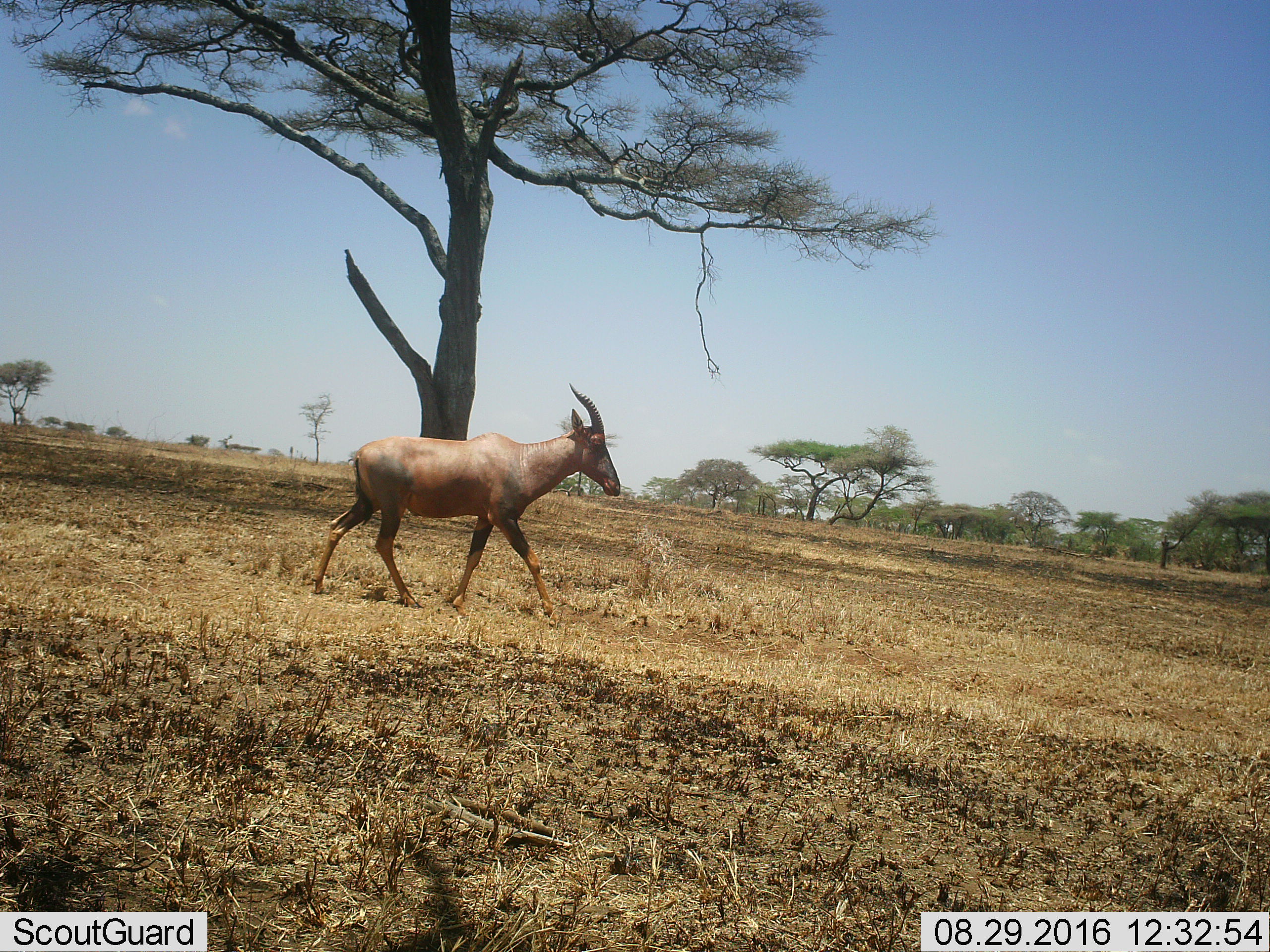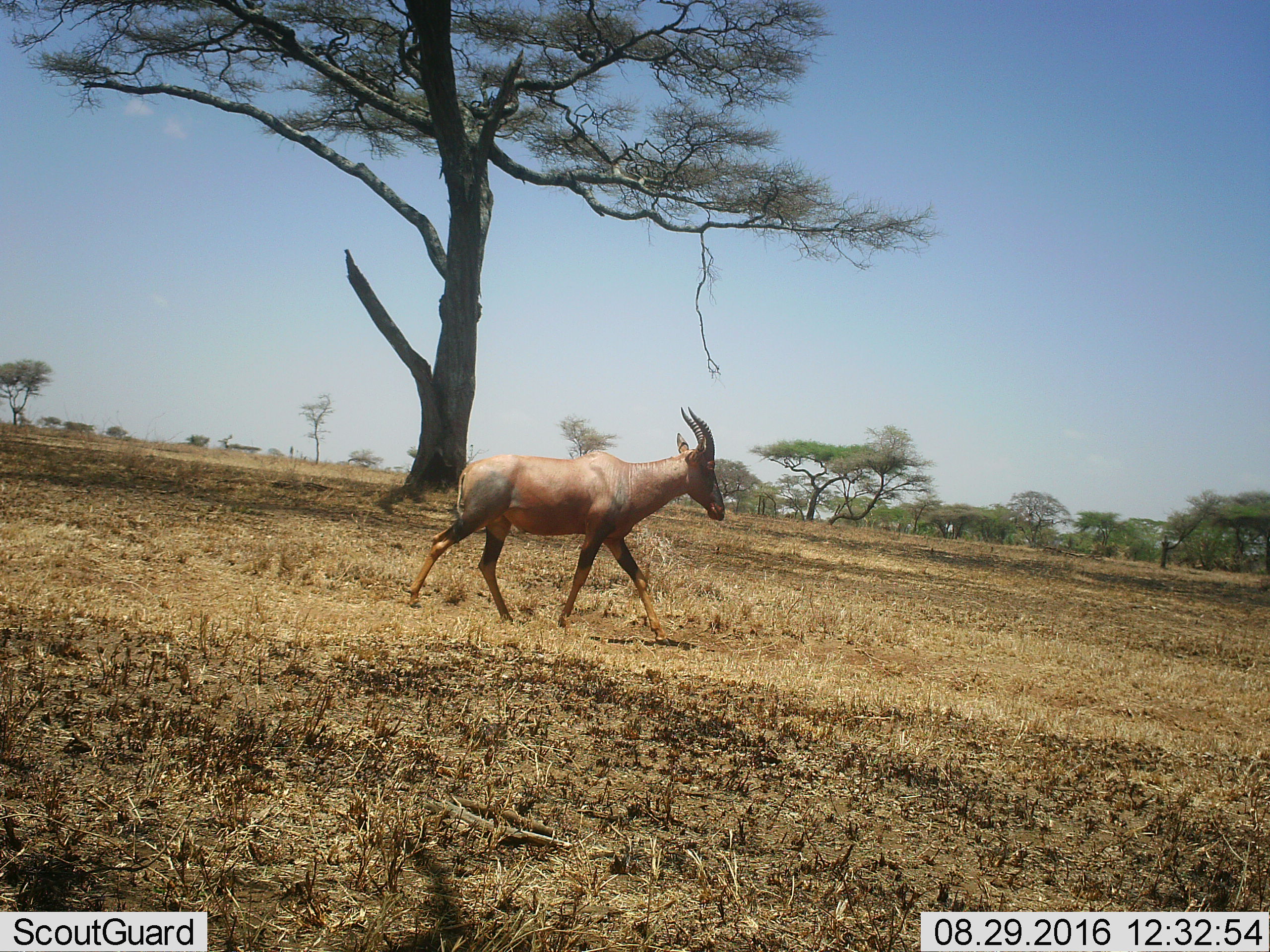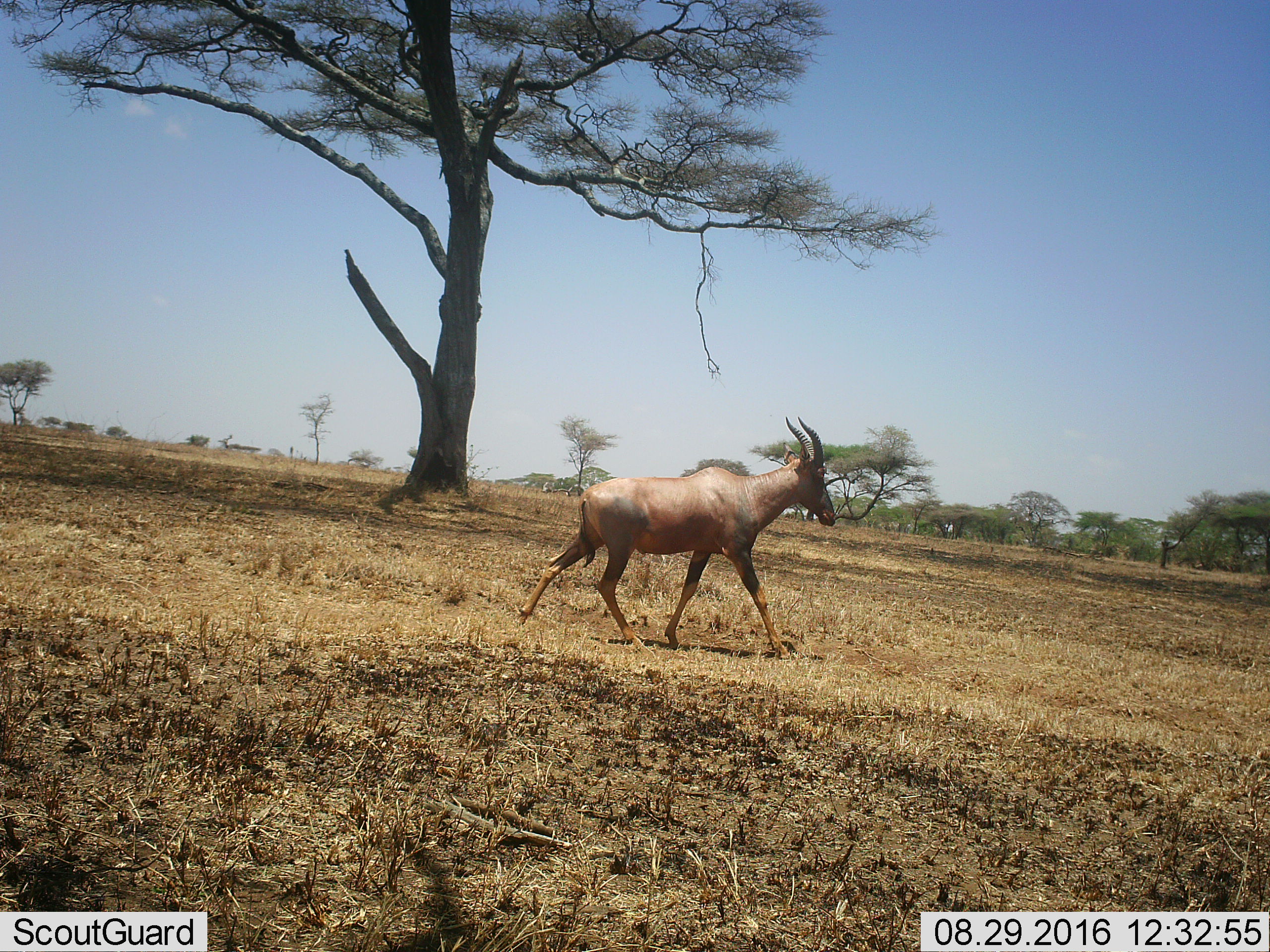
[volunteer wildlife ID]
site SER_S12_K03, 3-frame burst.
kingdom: Animalia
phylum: Chordata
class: Mammalia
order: Artiodactyla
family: Bovidae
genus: Damaliscus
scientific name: Damaliscus lunatus jimela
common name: topi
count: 1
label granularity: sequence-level